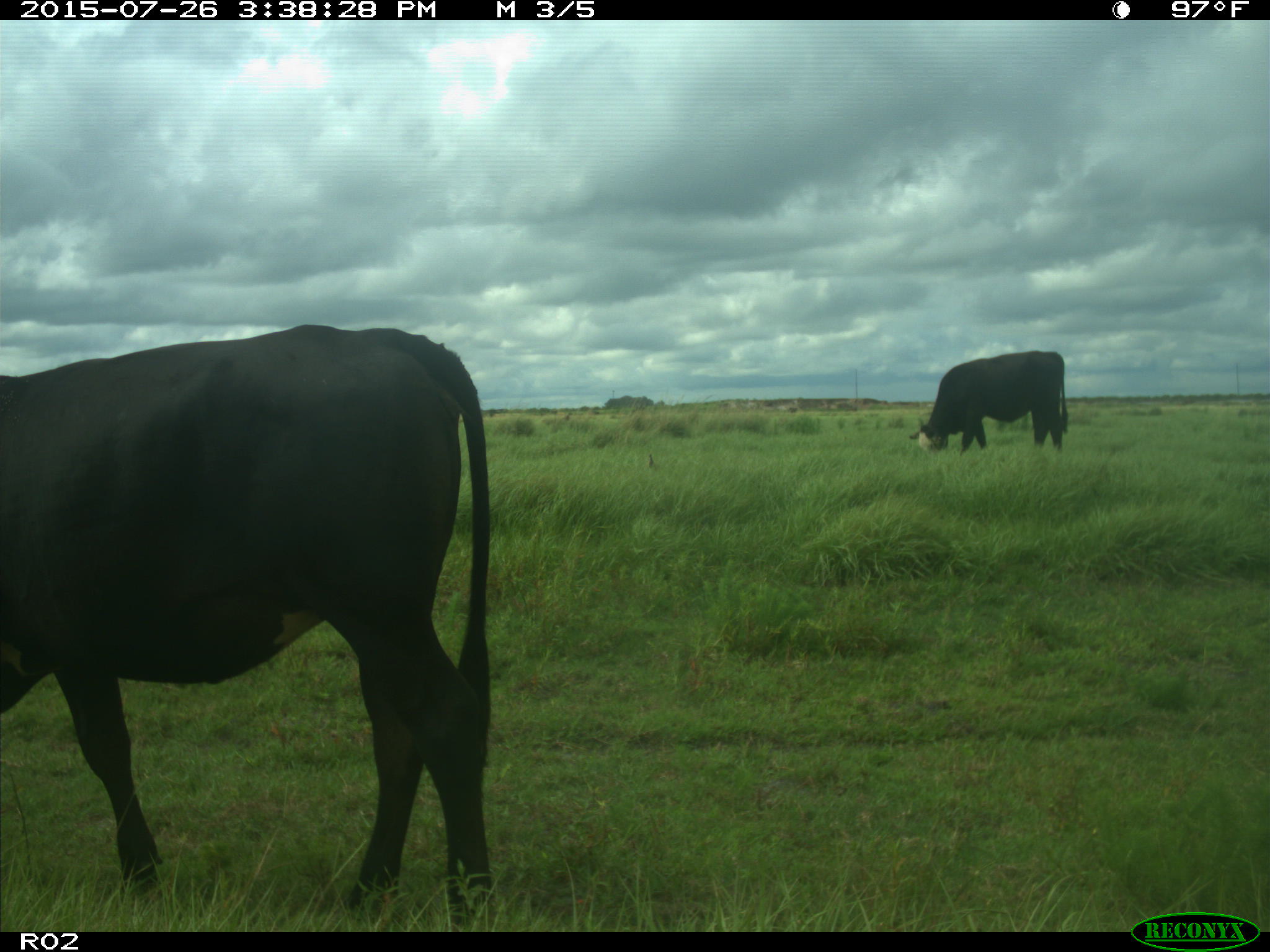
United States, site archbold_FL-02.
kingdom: Animalia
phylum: Chordata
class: Mammalia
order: Artiodactyla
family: Bovidae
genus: Bos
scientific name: Bos taurus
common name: domestic cow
Bos taurus (domestic cow).